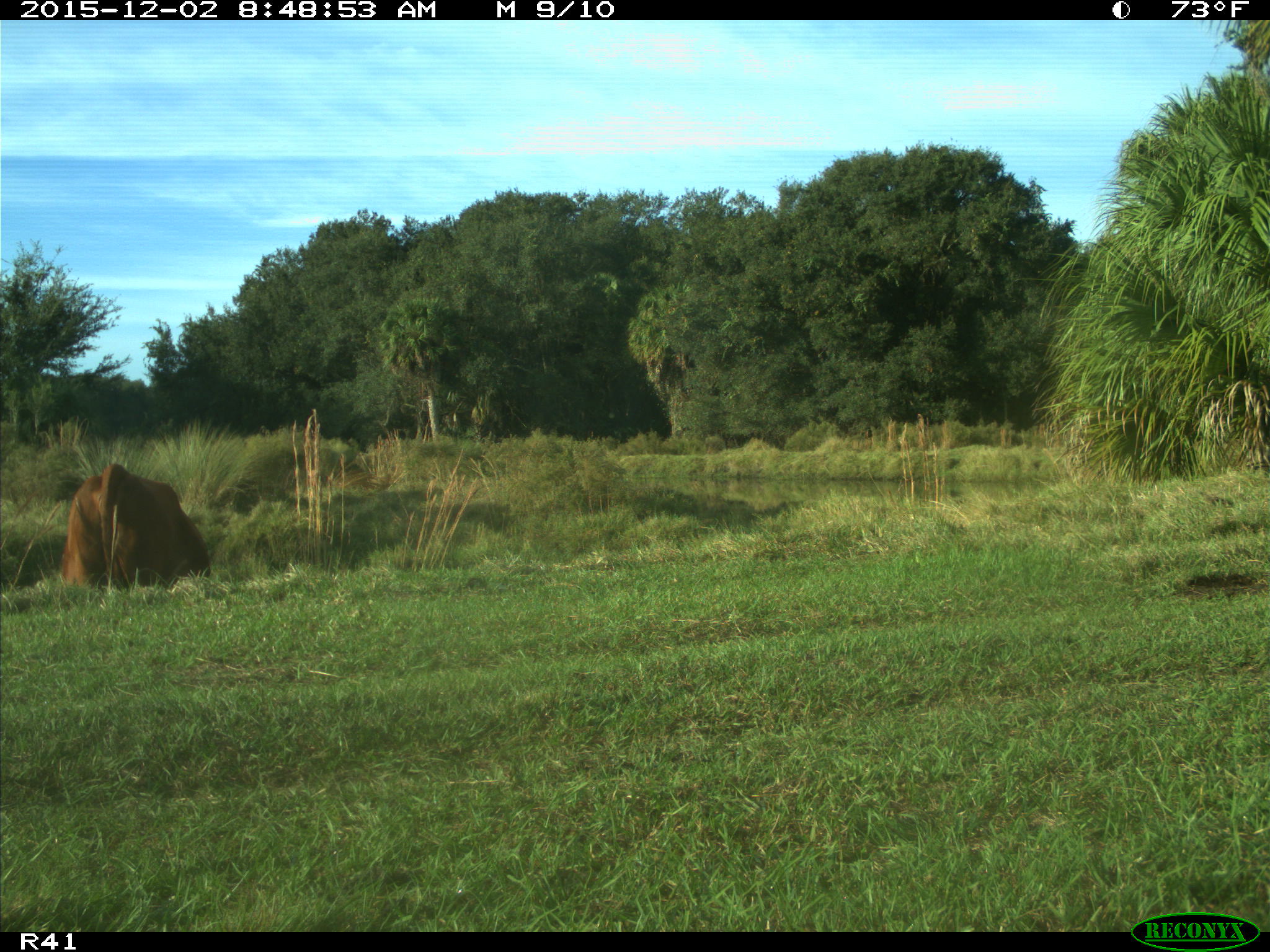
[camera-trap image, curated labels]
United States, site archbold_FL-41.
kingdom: Animalia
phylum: Chordata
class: Mammalia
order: Artiodactyla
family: Bovidae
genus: Bos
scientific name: Bos taurus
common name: domestic cow